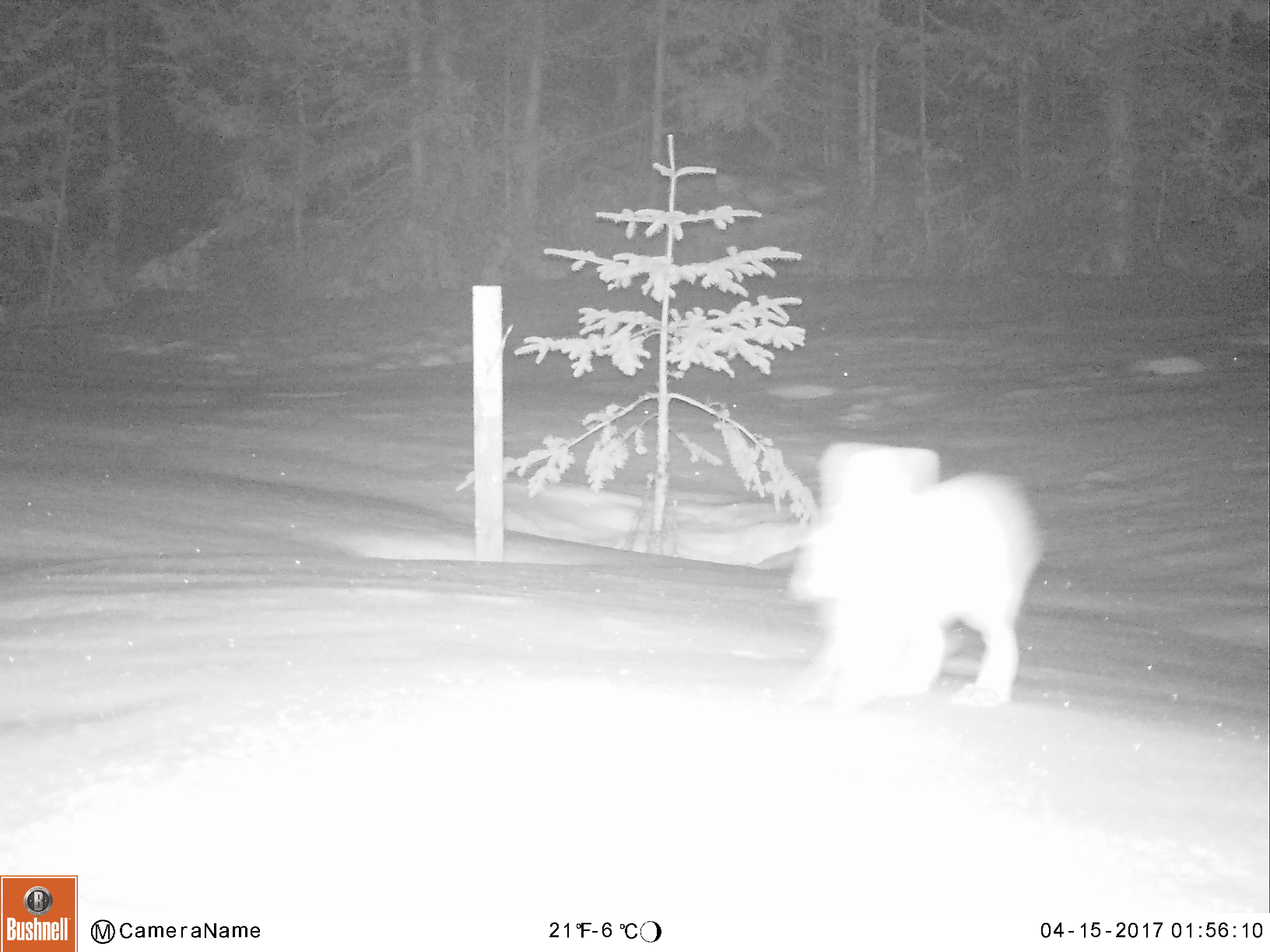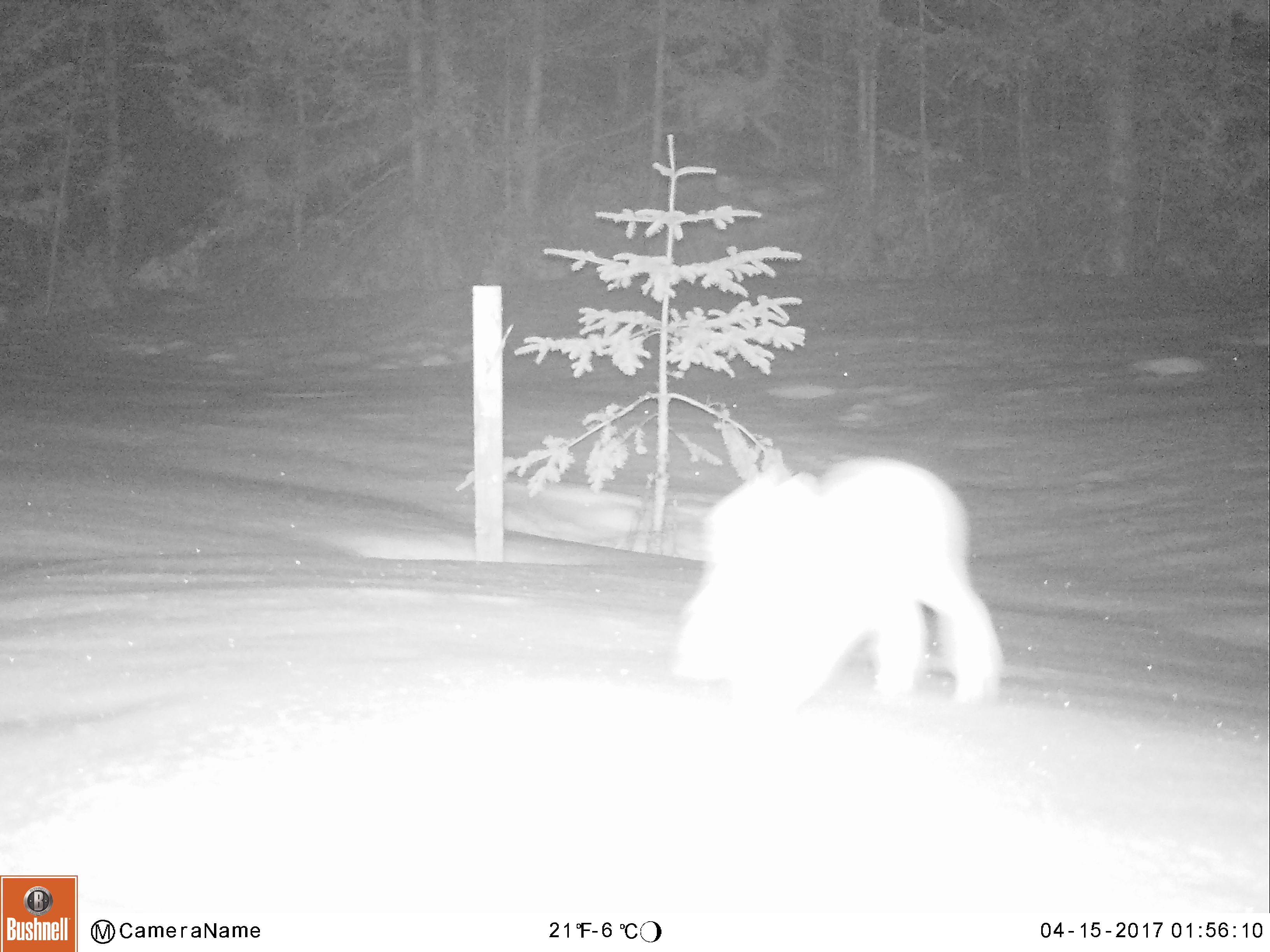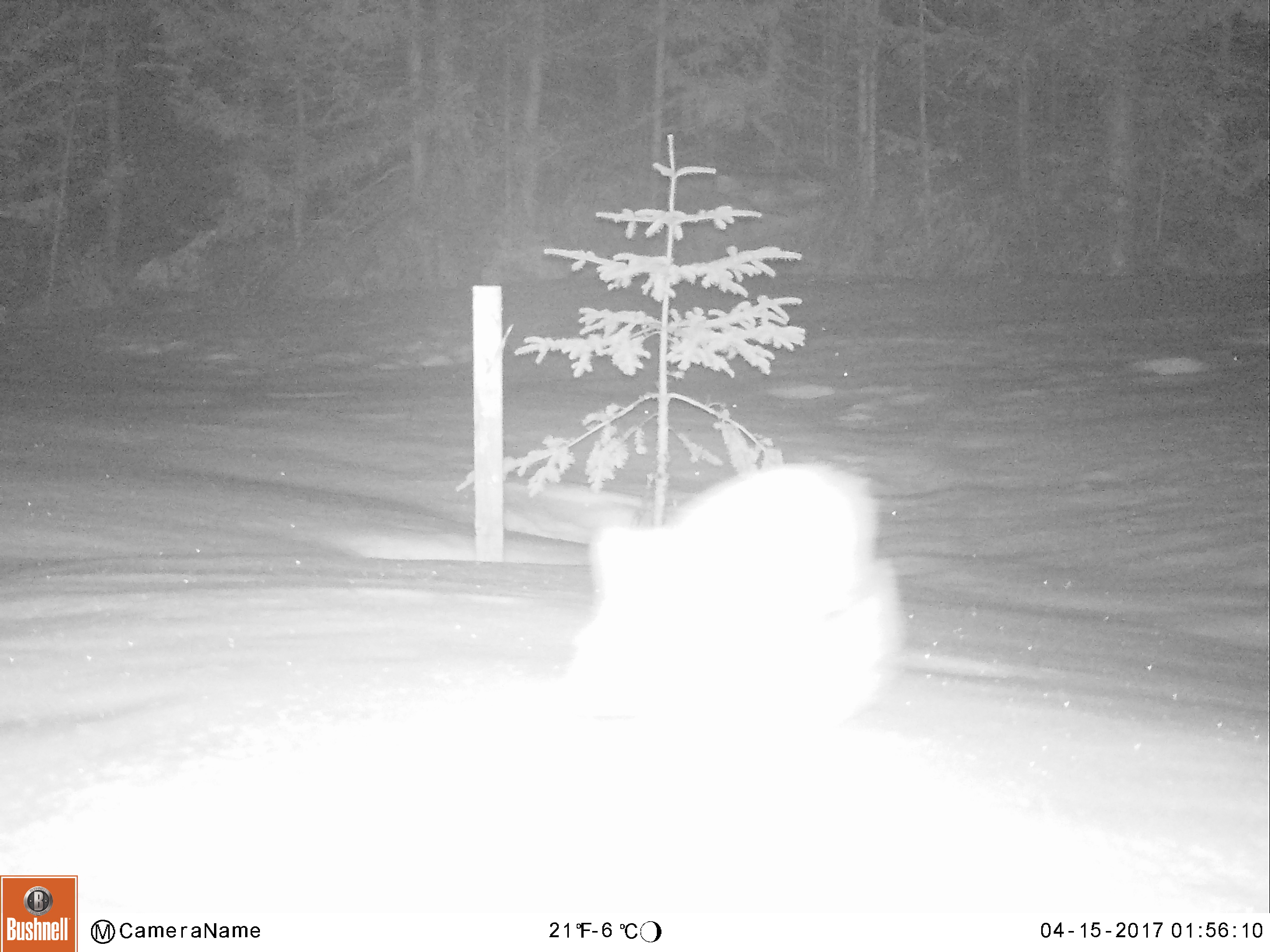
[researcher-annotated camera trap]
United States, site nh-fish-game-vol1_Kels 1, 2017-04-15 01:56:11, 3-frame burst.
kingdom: Animalia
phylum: Chordata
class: Mammalia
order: Lagomorpha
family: Leporidae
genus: Lepus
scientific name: Lepus americanus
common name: snowshoe hare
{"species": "snowshoe hare (Lepus americanus)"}